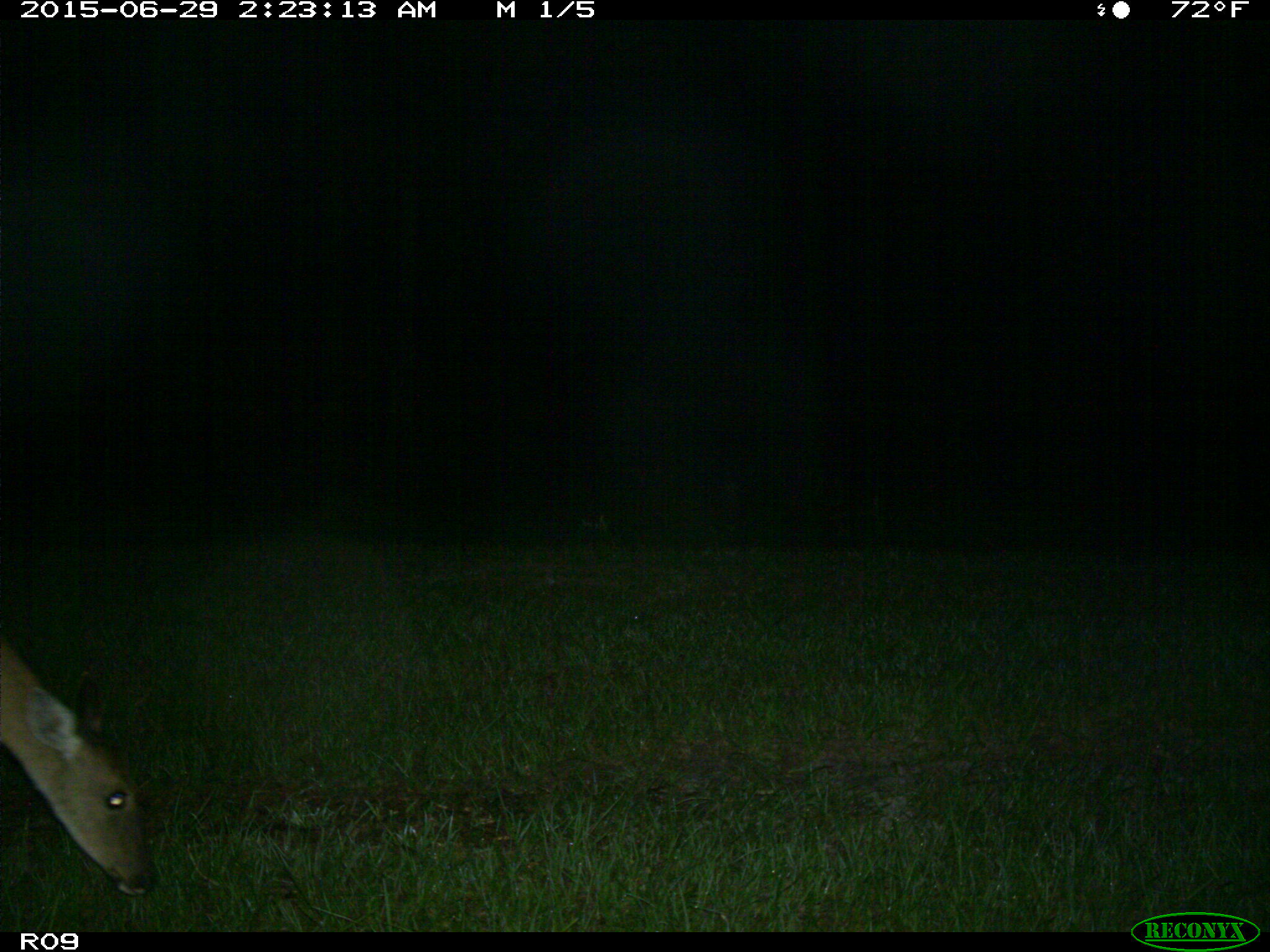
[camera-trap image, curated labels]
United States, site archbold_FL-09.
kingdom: Animalia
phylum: Chordata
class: Mammalia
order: Artiodactyla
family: Cervidae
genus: Odocoileus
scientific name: Odocoileus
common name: deer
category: unidentified deer